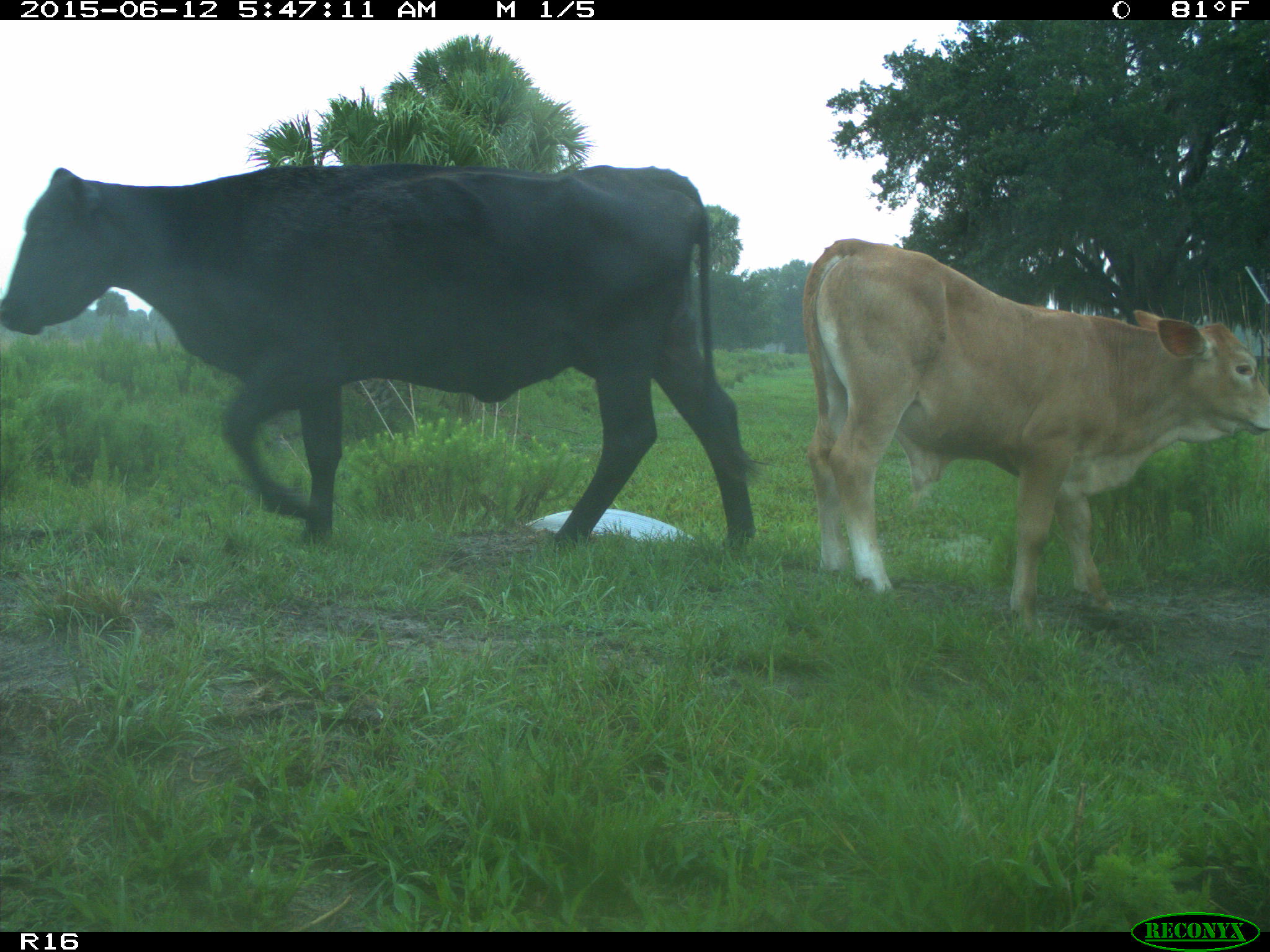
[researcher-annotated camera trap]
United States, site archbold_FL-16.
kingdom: Animalia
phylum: Chordata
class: Mammalia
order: Artiodactyla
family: Bovidae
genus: Bos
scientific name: Bos taurus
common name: domestic cow